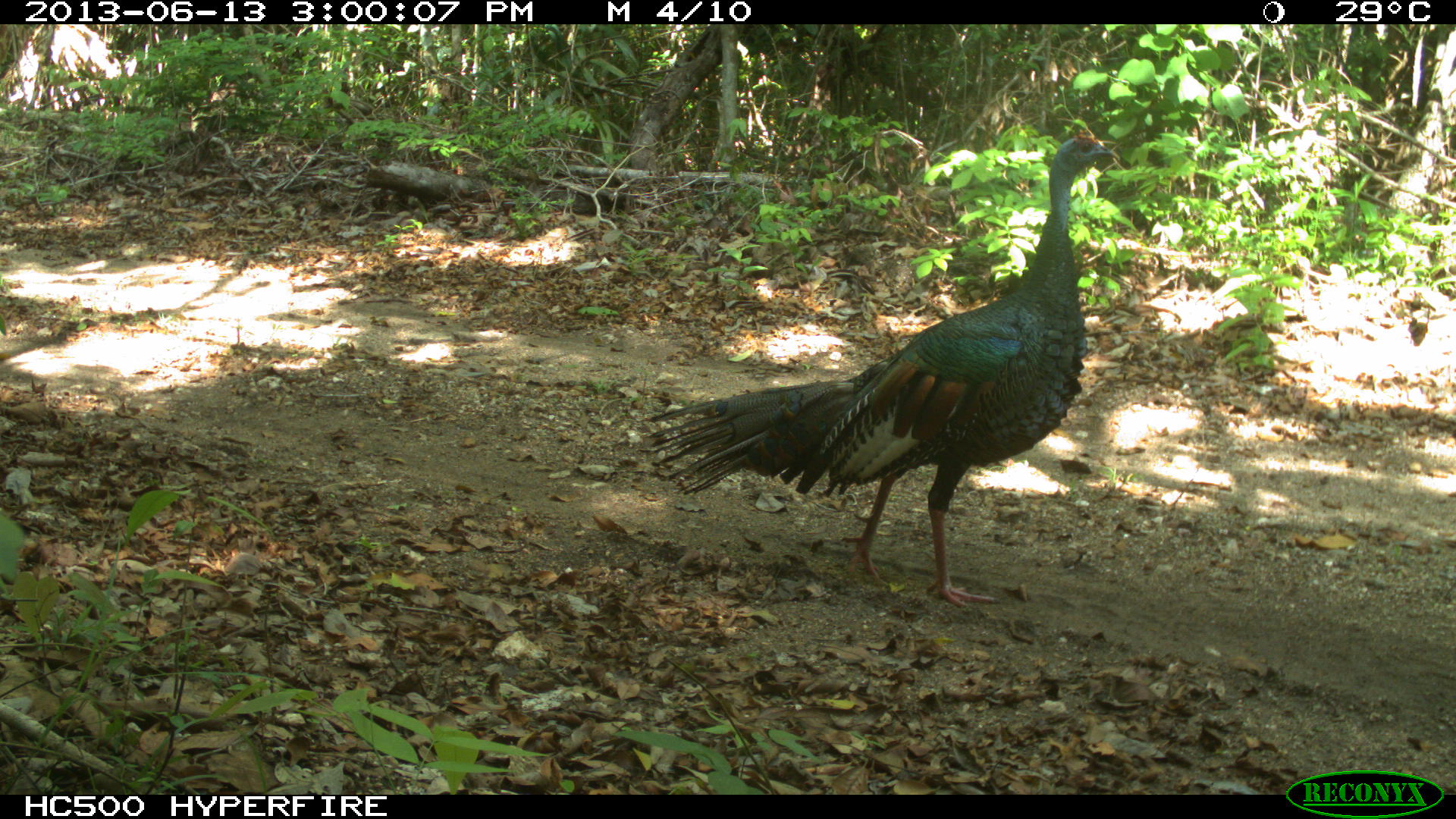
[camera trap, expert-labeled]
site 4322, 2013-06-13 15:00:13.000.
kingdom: Animalia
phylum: Chordata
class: Aves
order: Galliformes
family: Phasianidae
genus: Meleagris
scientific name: Meleagris ocellata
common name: ocellated turkey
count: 1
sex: male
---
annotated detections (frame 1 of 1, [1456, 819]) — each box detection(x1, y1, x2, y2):
meleagris ocellata: detection(643, 129, 1120, 609)